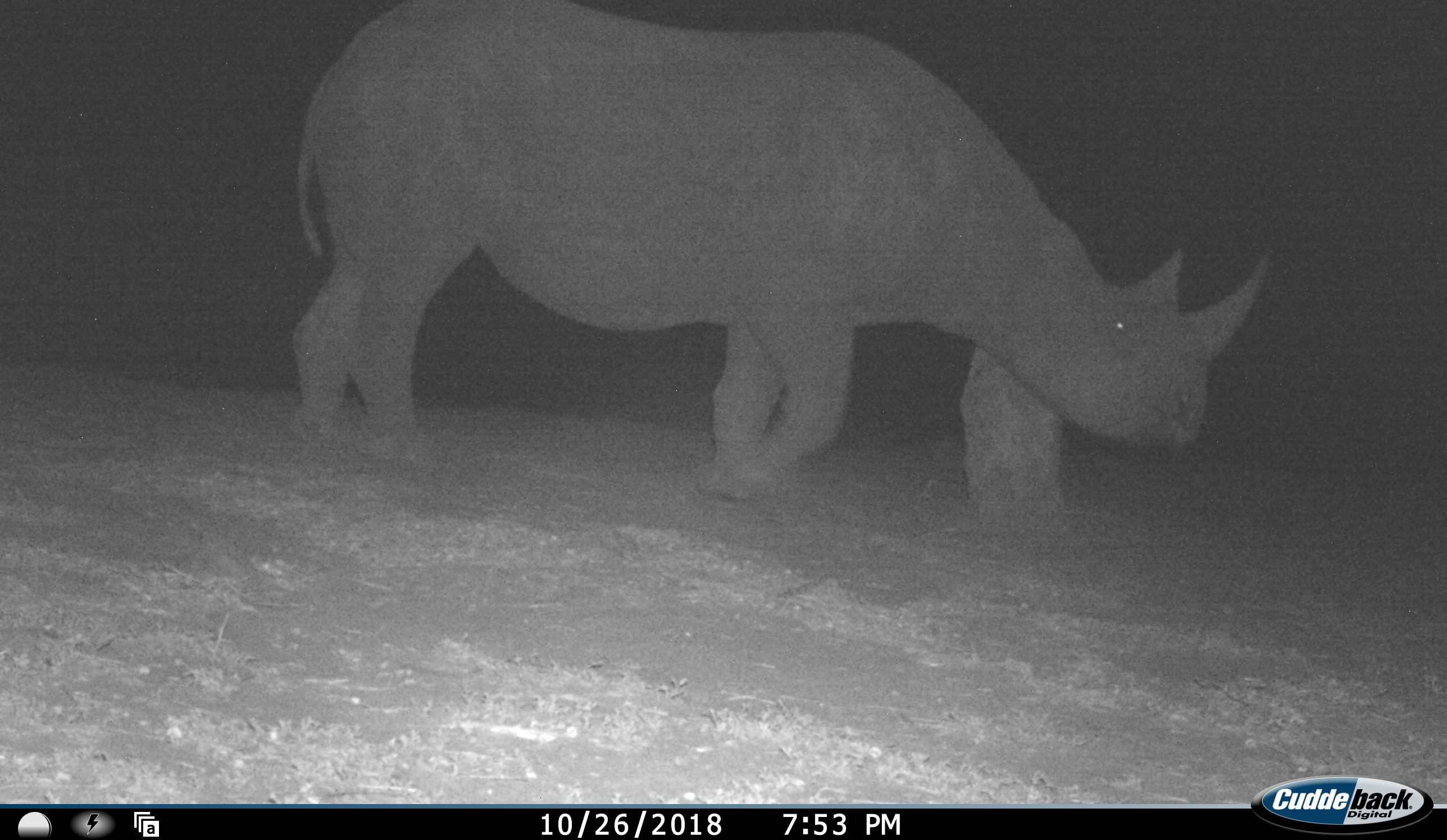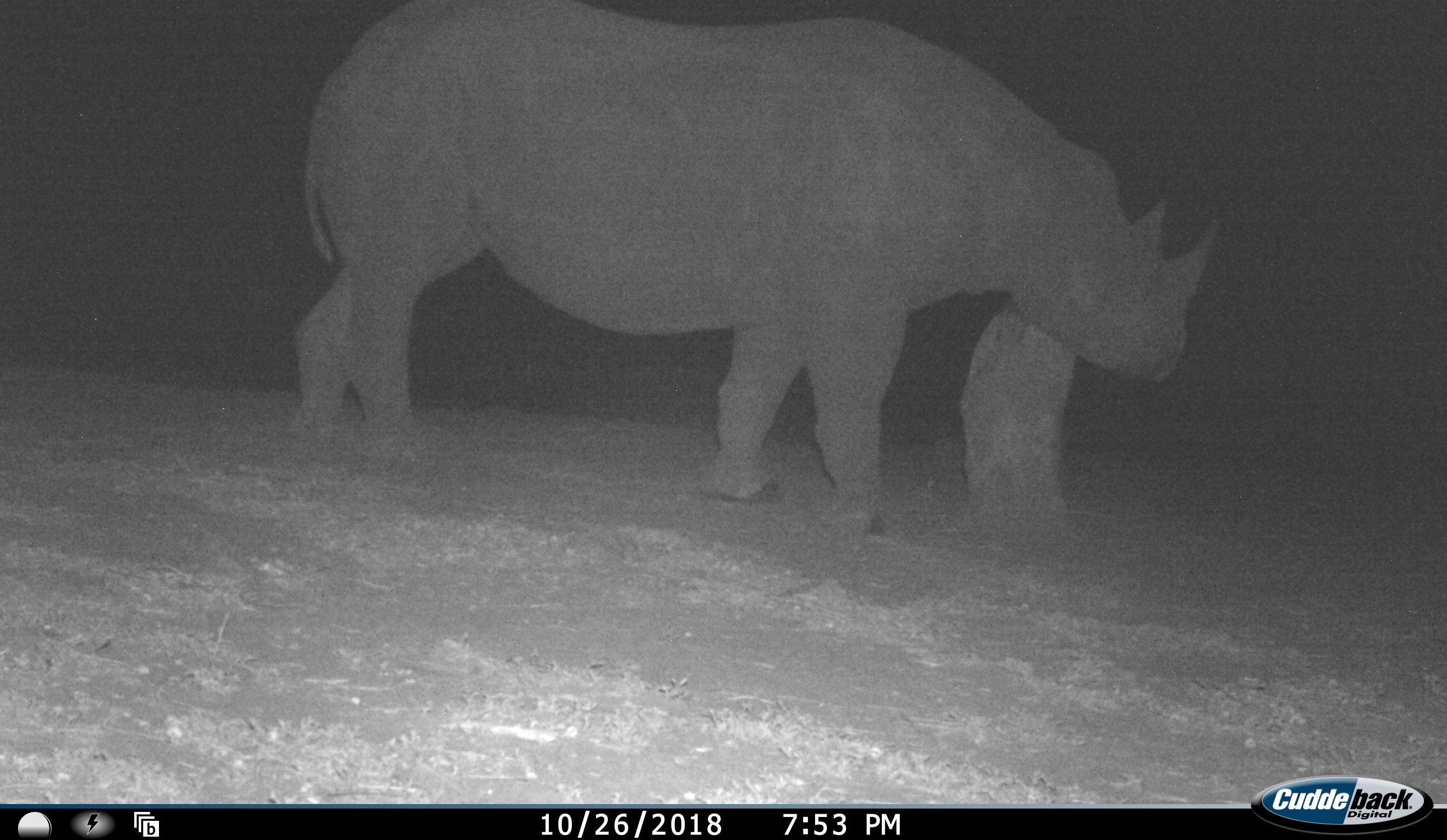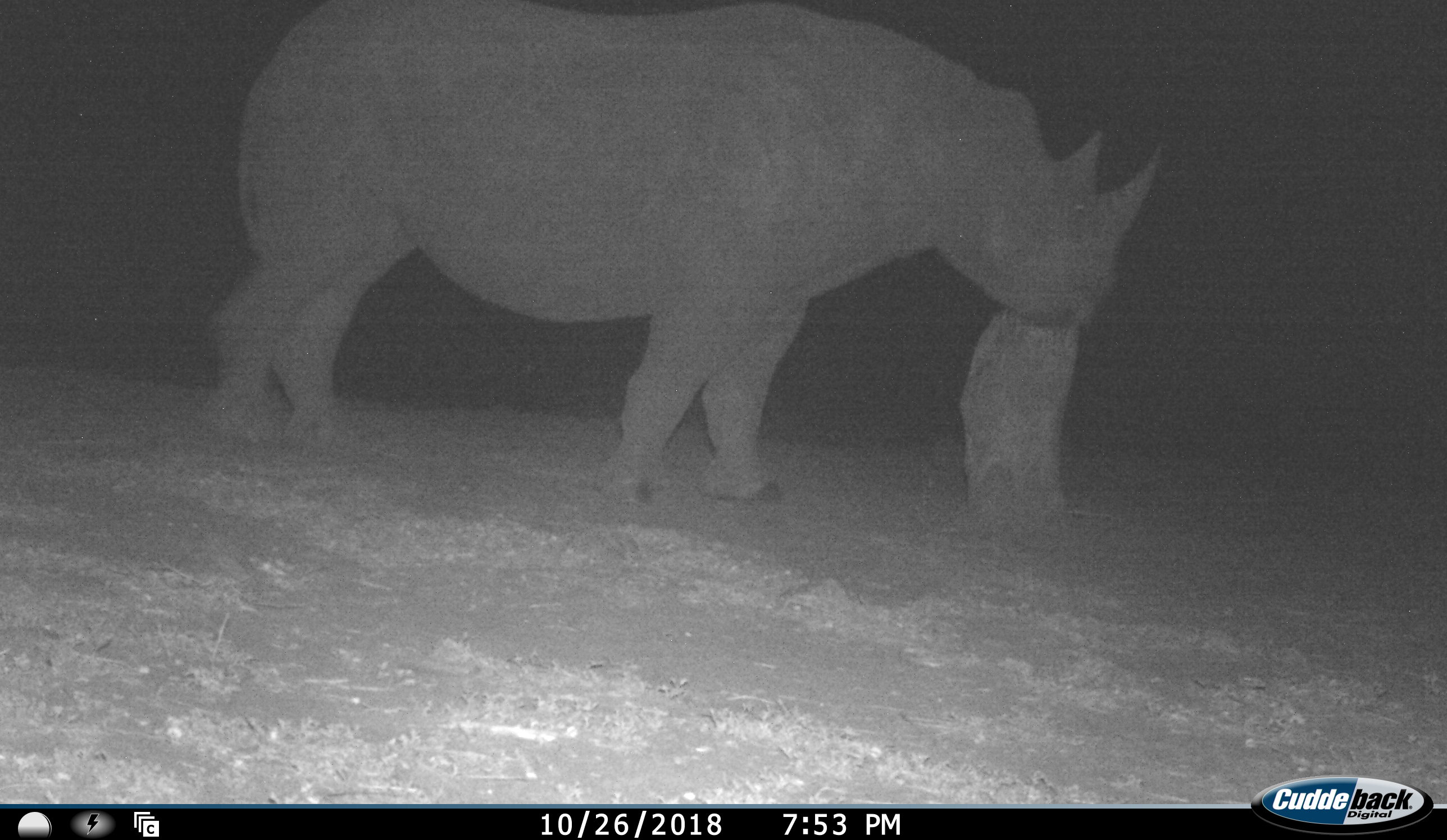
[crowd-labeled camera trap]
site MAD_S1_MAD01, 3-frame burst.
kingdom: Animalia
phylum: Chordata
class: Mammalia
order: Perissodactyla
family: Rhinocerotidae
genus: Diceros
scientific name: Diceros bicornis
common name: black rhinoceros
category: rhinocerosblack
Rhinocerosblack (black rhinoceros) (Diceros bicornis), count 1. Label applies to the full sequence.